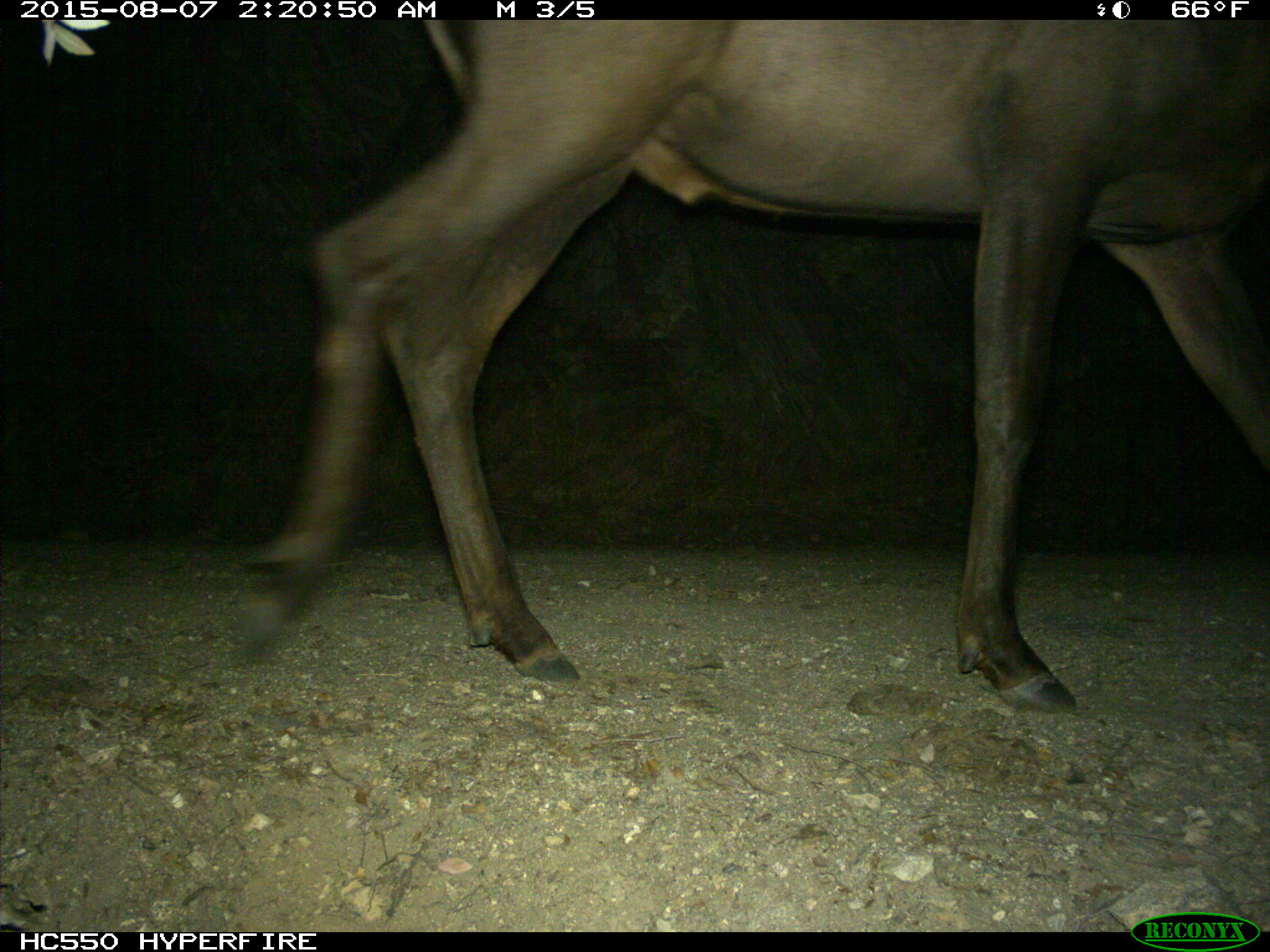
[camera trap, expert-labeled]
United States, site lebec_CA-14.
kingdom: Animalia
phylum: Chordata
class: Mammalia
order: Artiodactyla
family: Cervidae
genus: Cervus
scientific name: Cervus canadensis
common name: elk